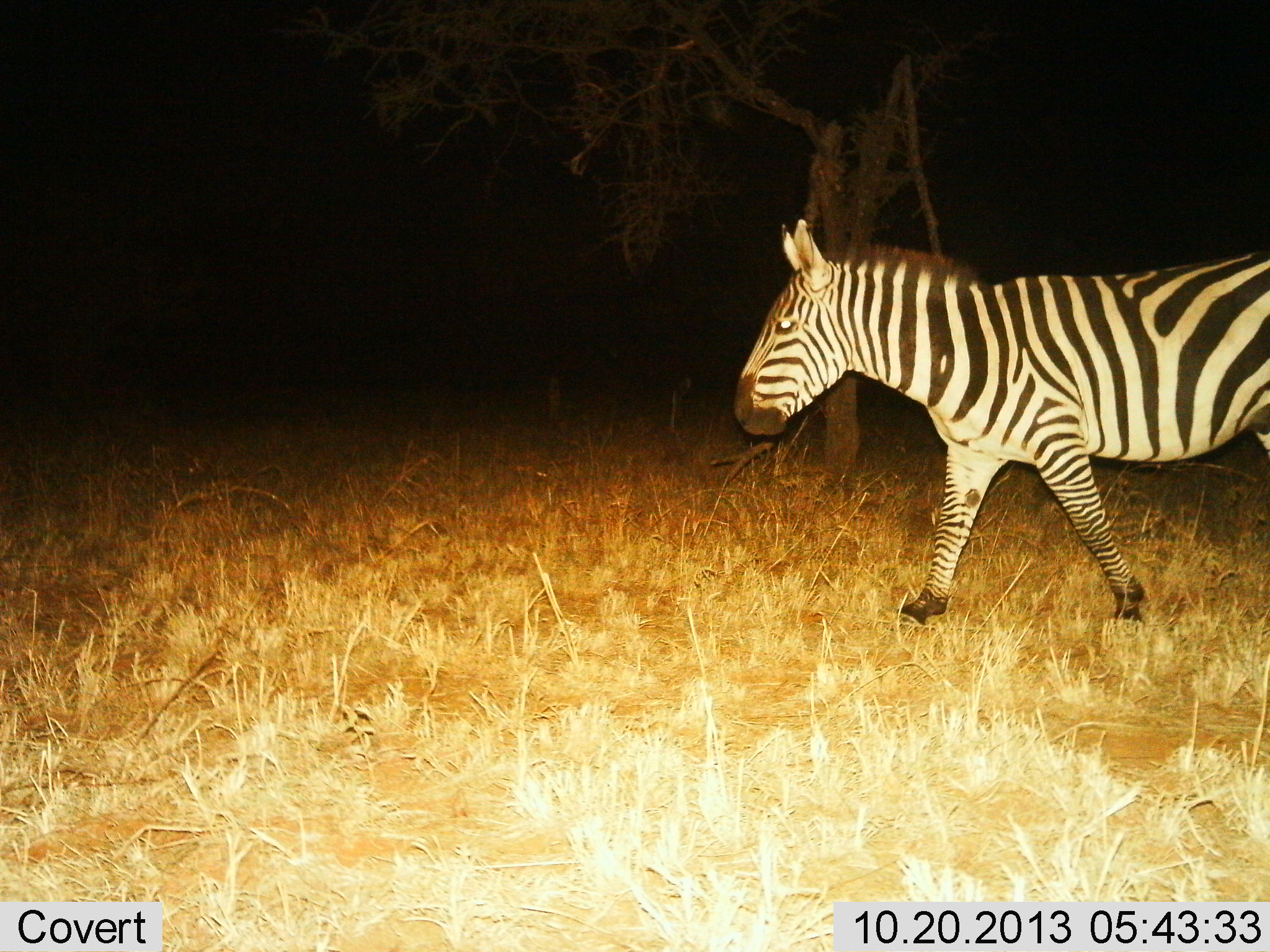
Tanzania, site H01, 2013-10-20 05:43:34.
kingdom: Animalia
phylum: Chordata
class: Mammalia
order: Perissodactyla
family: Equidae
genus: Equus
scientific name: Equus quagga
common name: plains zebra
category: zebra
Zebra (plains zebra) (Equus quagga), count 1. Behavior (volunteer vote fractions): standing 0%, resting 0%, moving 100%, interacting 0%. Young present (vote fraction): 0%. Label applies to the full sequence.